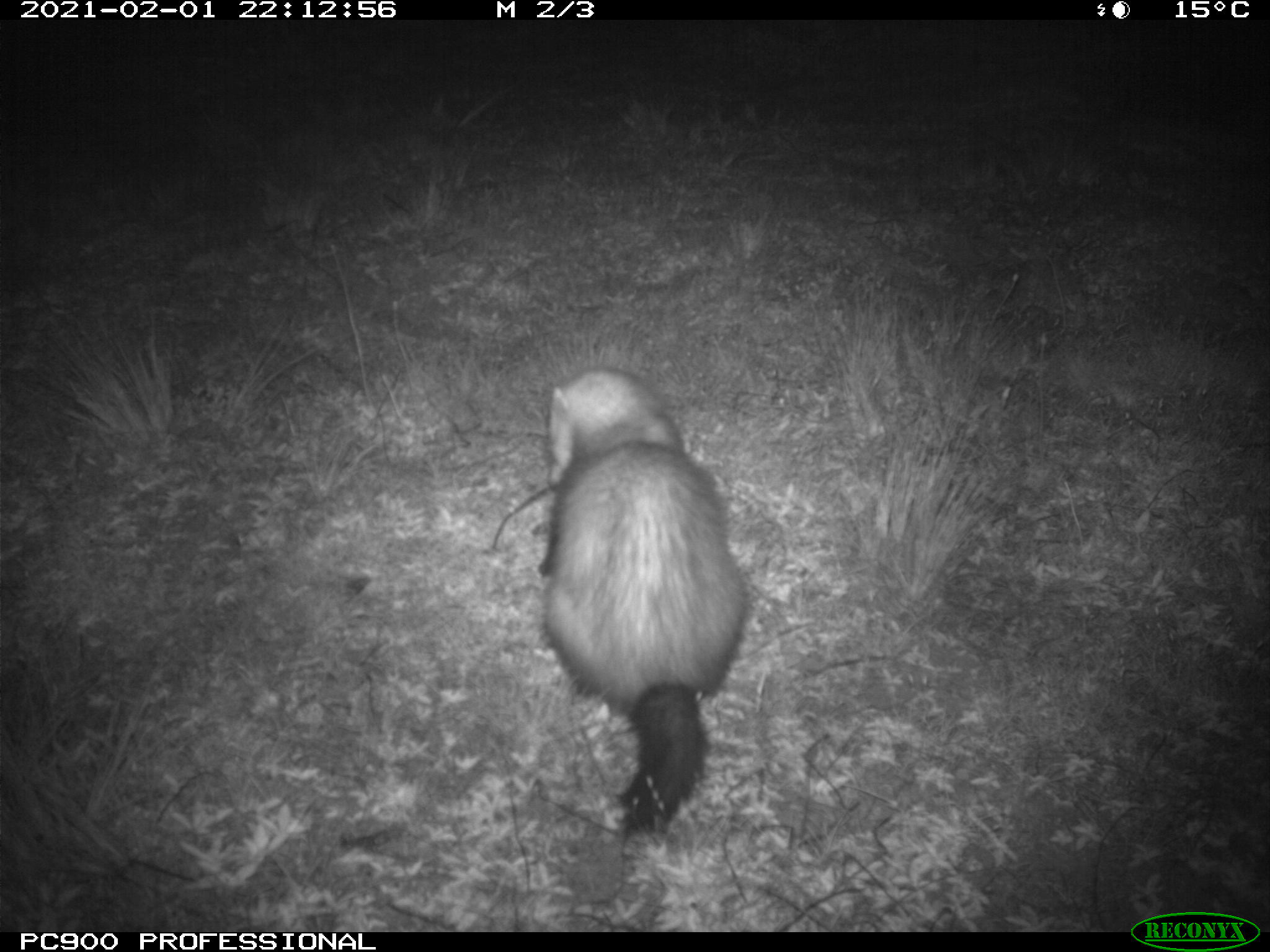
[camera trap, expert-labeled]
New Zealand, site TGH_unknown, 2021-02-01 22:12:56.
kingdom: Animalia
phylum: Chordata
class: Mammalia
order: Carnivora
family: Mustelidae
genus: Mustela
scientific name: Mustela furo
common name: ferret